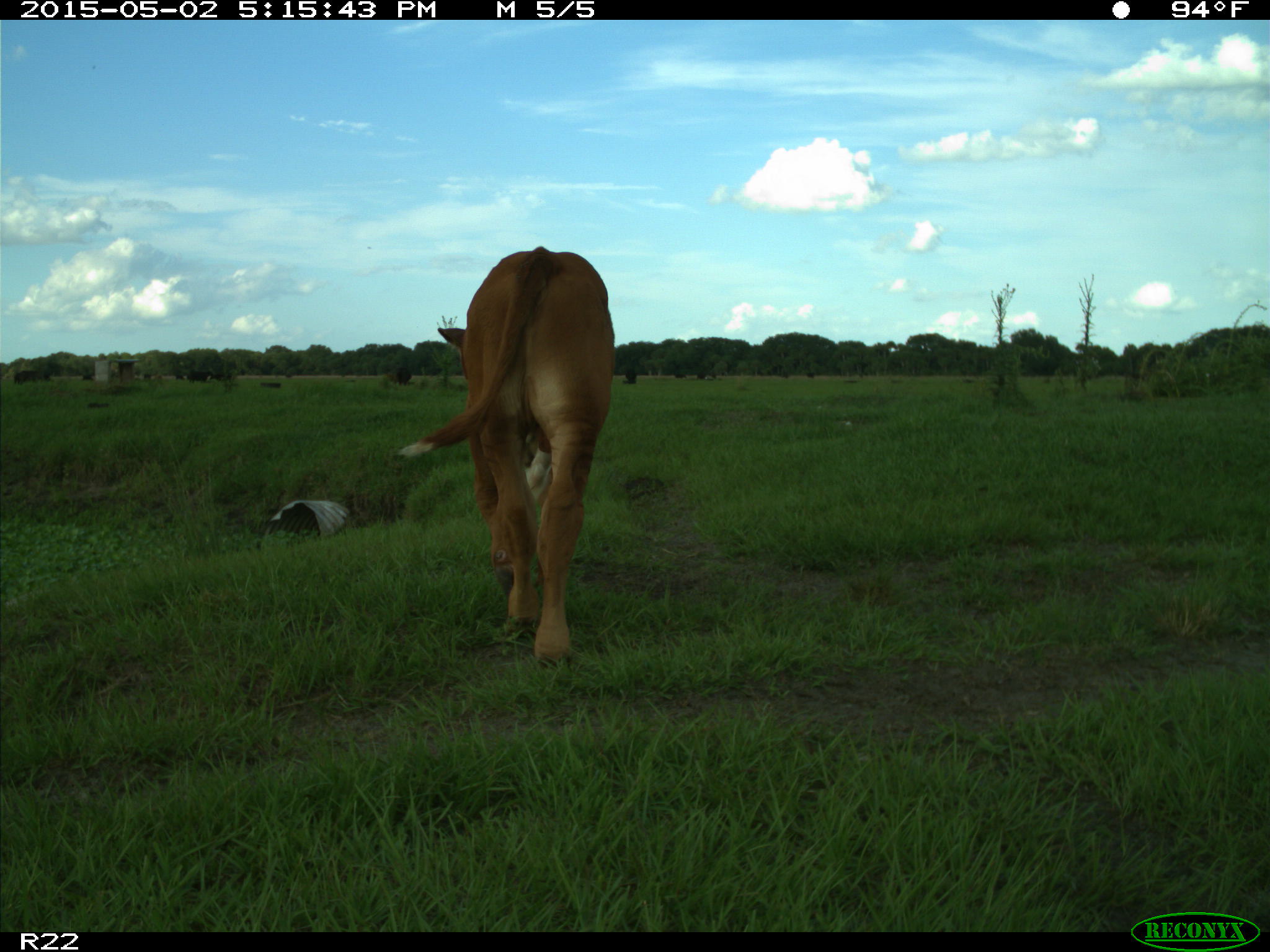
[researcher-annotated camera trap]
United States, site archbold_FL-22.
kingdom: Animalia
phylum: Chordata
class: Mammalia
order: Artiodactyla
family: Bovidae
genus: Bos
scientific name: Bos taurus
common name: domestic cow